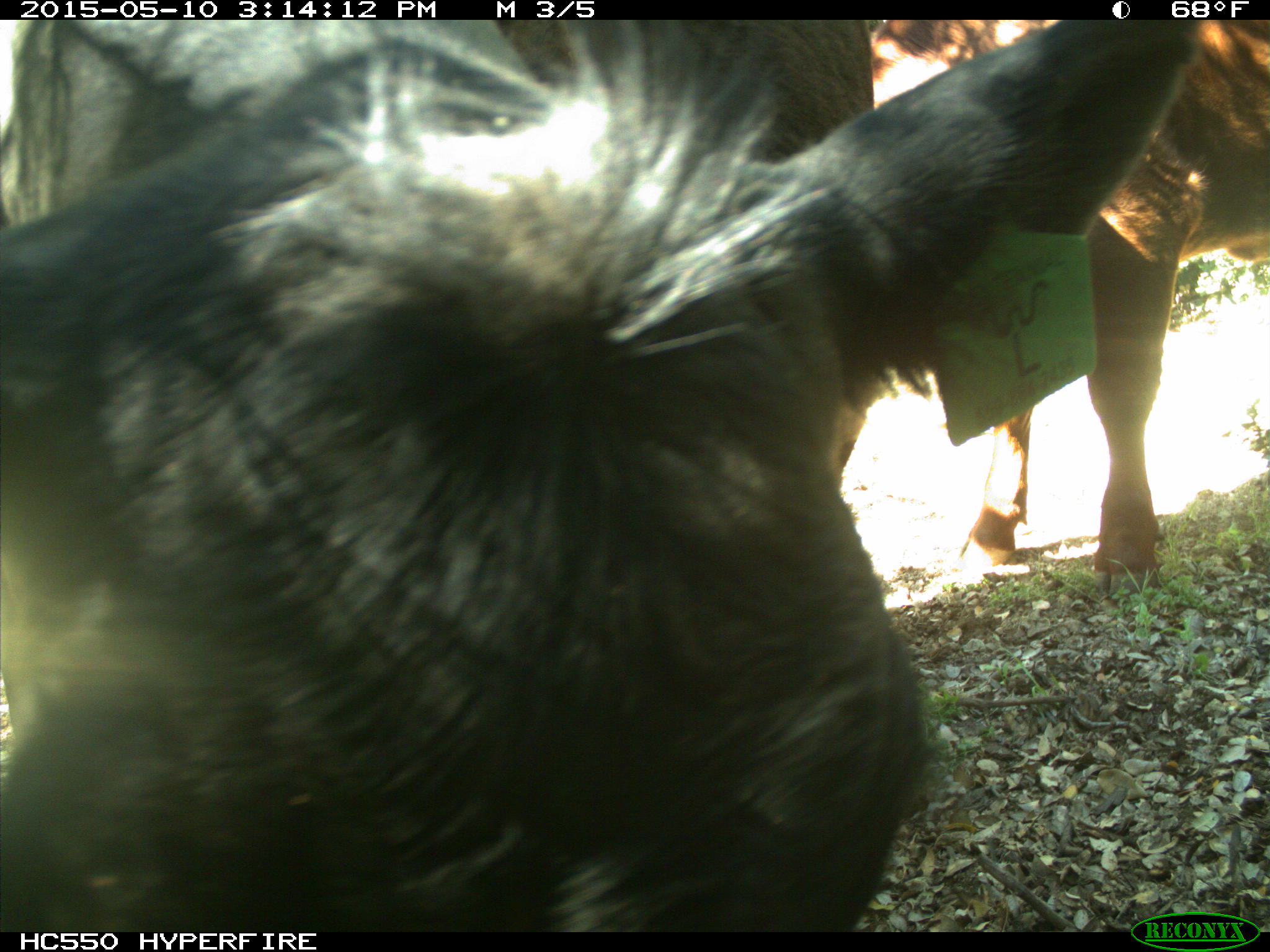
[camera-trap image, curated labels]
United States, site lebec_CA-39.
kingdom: Animalia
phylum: Chordata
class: Mammalia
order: Artiodactyla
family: Bovidae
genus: Bos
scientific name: Bos taurus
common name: domestic cow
Bos taurus (domestic cow).